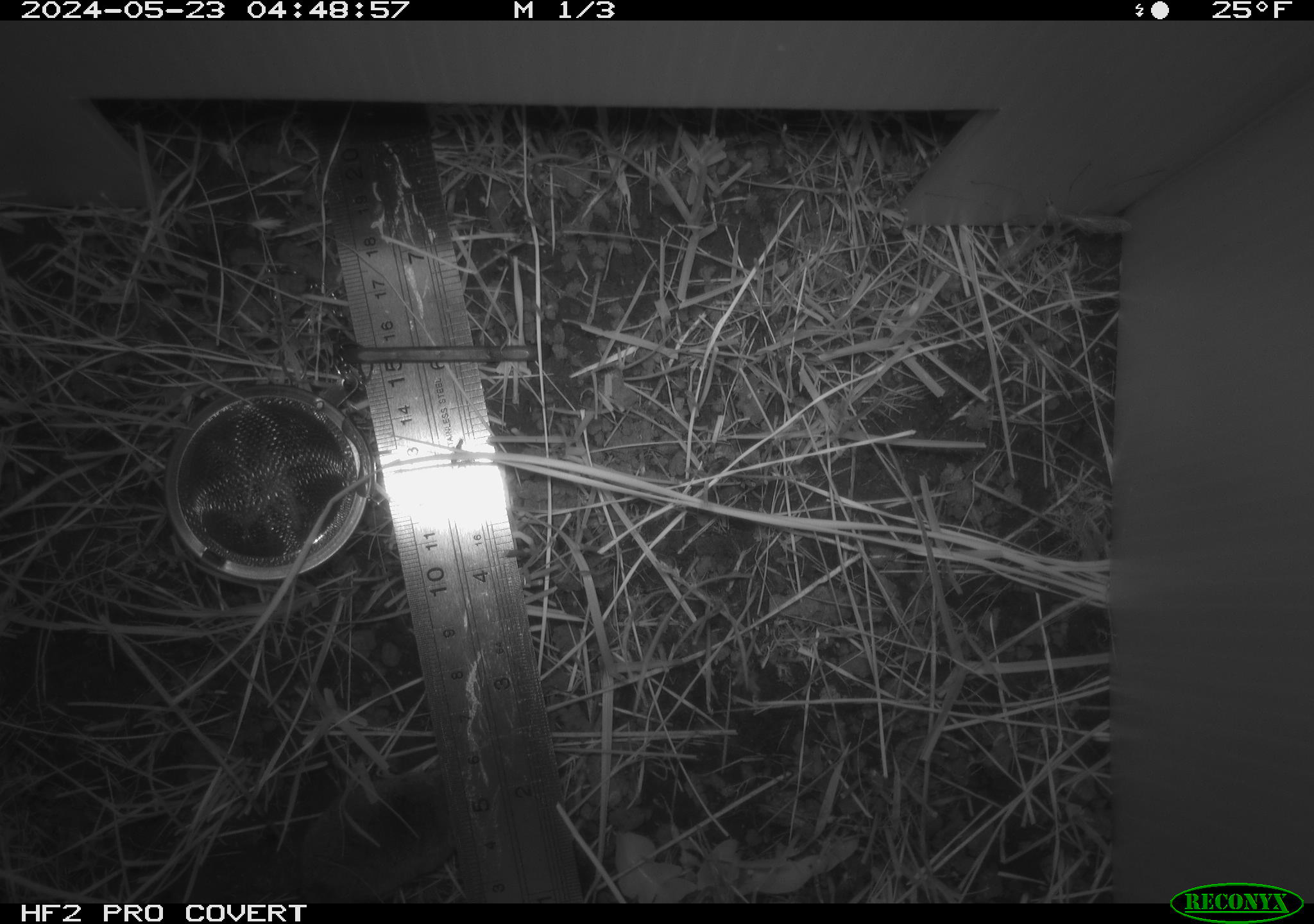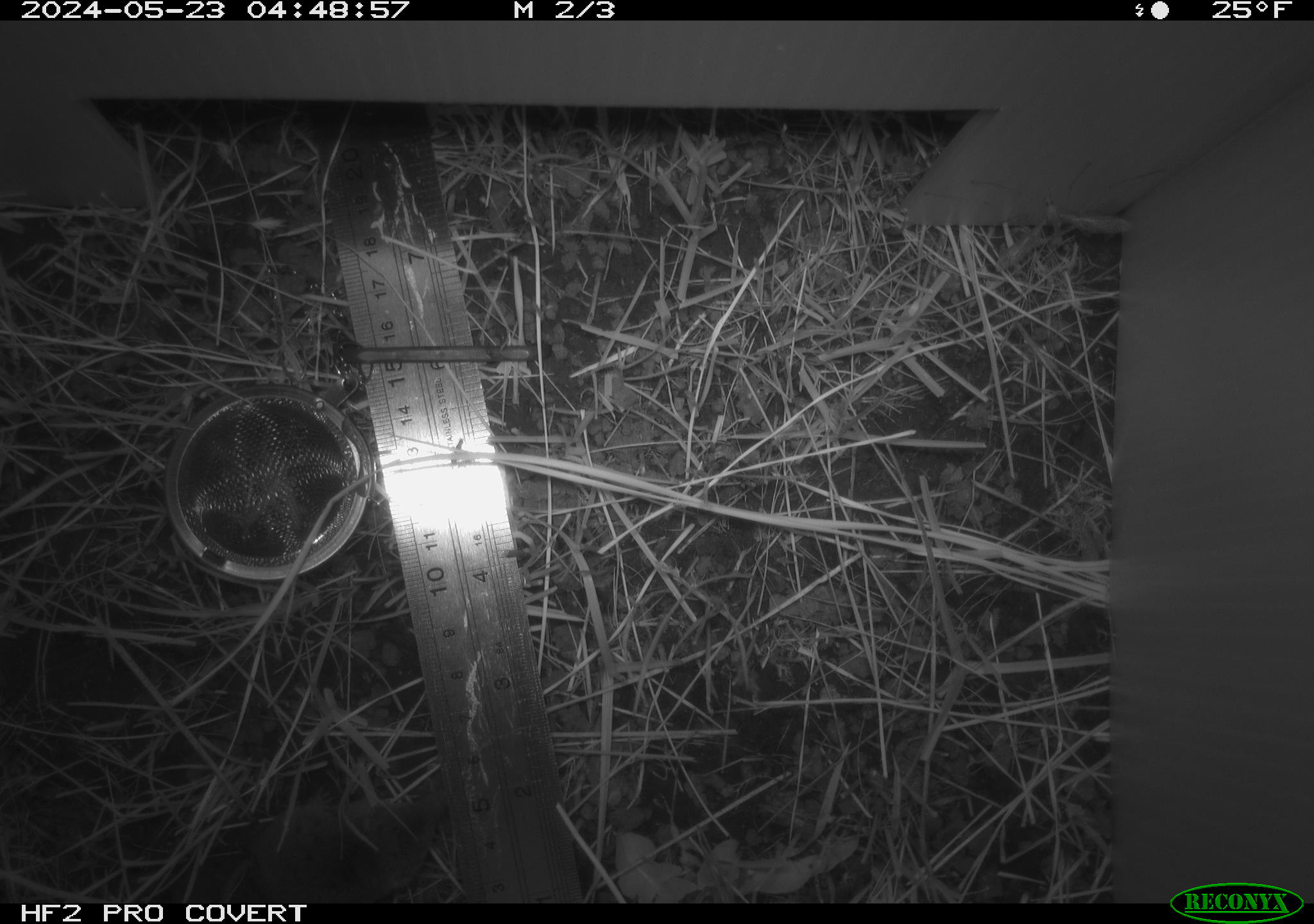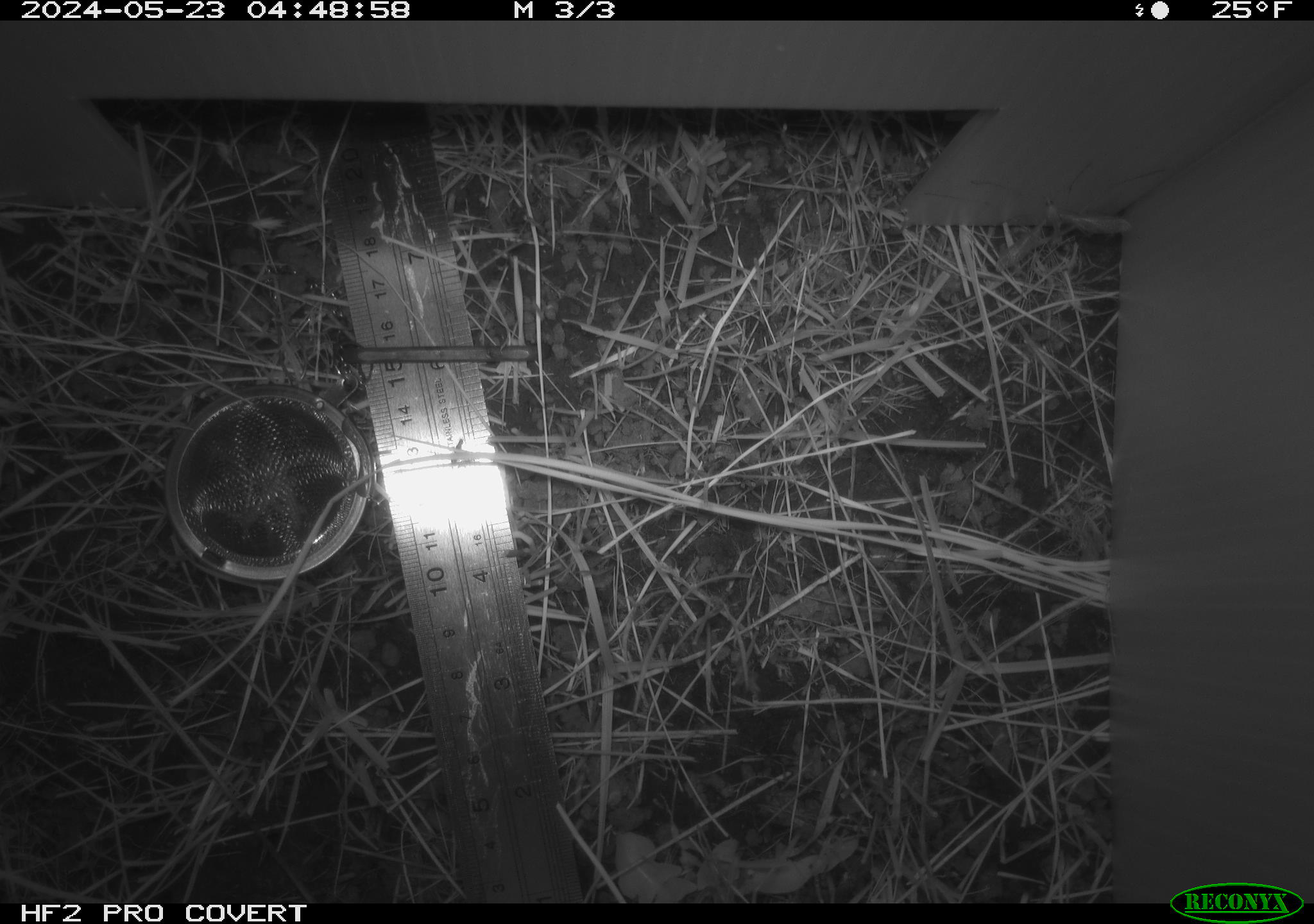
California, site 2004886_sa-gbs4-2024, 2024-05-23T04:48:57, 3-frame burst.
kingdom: Animalia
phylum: Chordata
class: Mammalia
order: Rodentia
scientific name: Rodentia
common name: mouse species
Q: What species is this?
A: Mouse species (Rodentia).